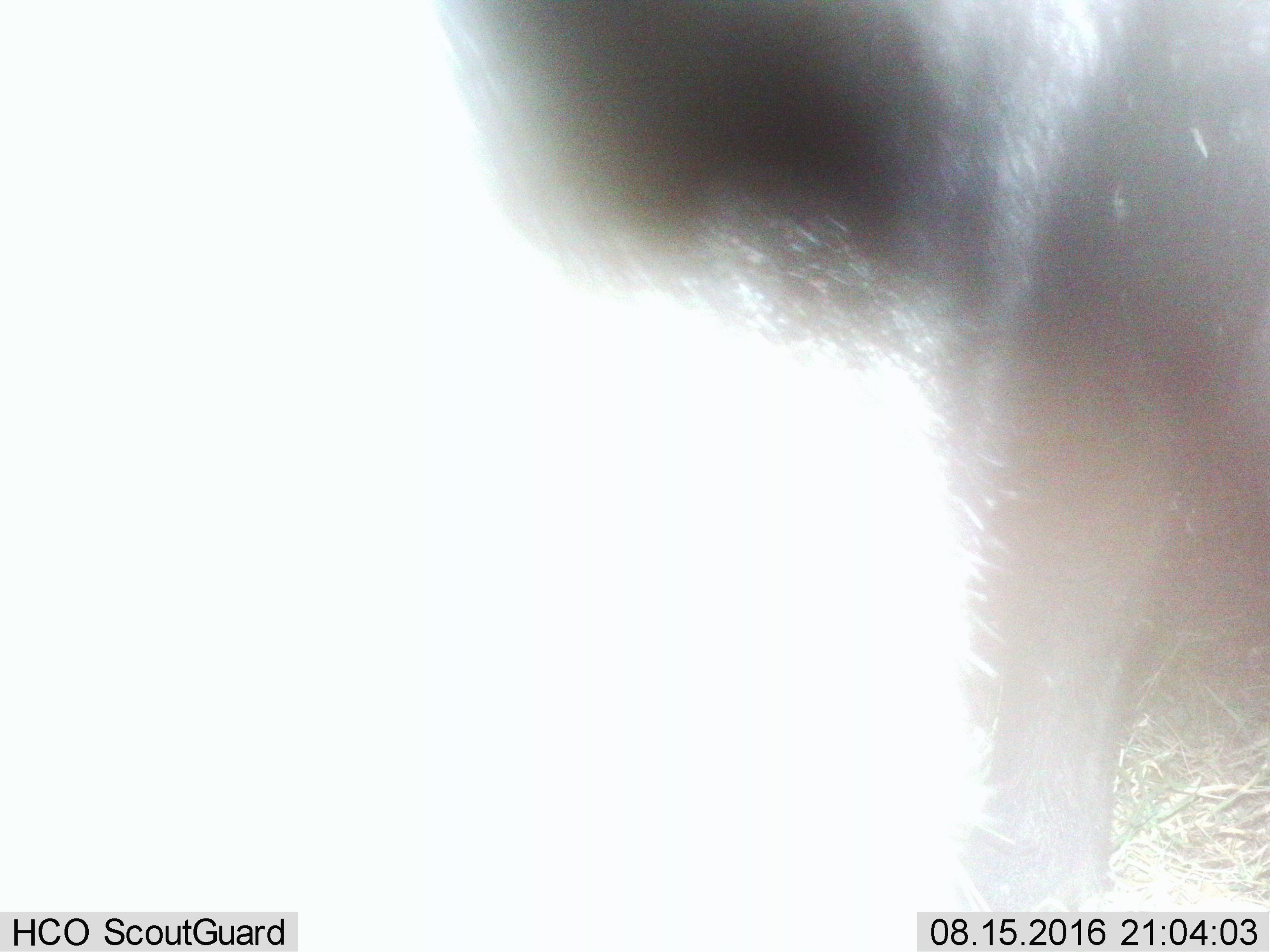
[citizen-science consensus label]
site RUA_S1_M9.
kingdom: Animalia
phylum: Chordata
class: Mammalia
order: Artiodactyla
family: Bovidae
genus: Syncerus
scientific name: Syncerus caffer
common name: african buffalo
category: buffalo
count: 1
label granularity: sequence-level